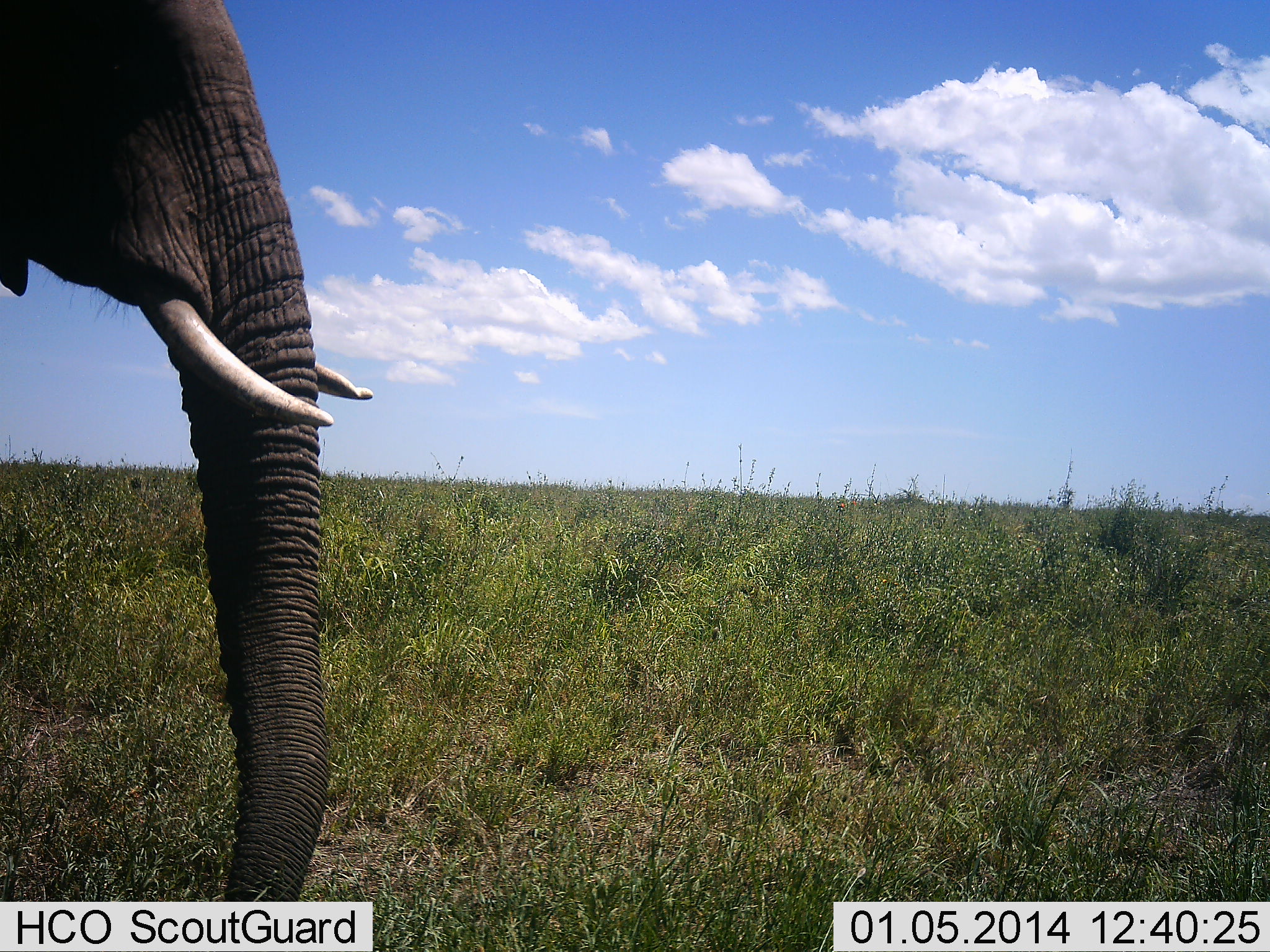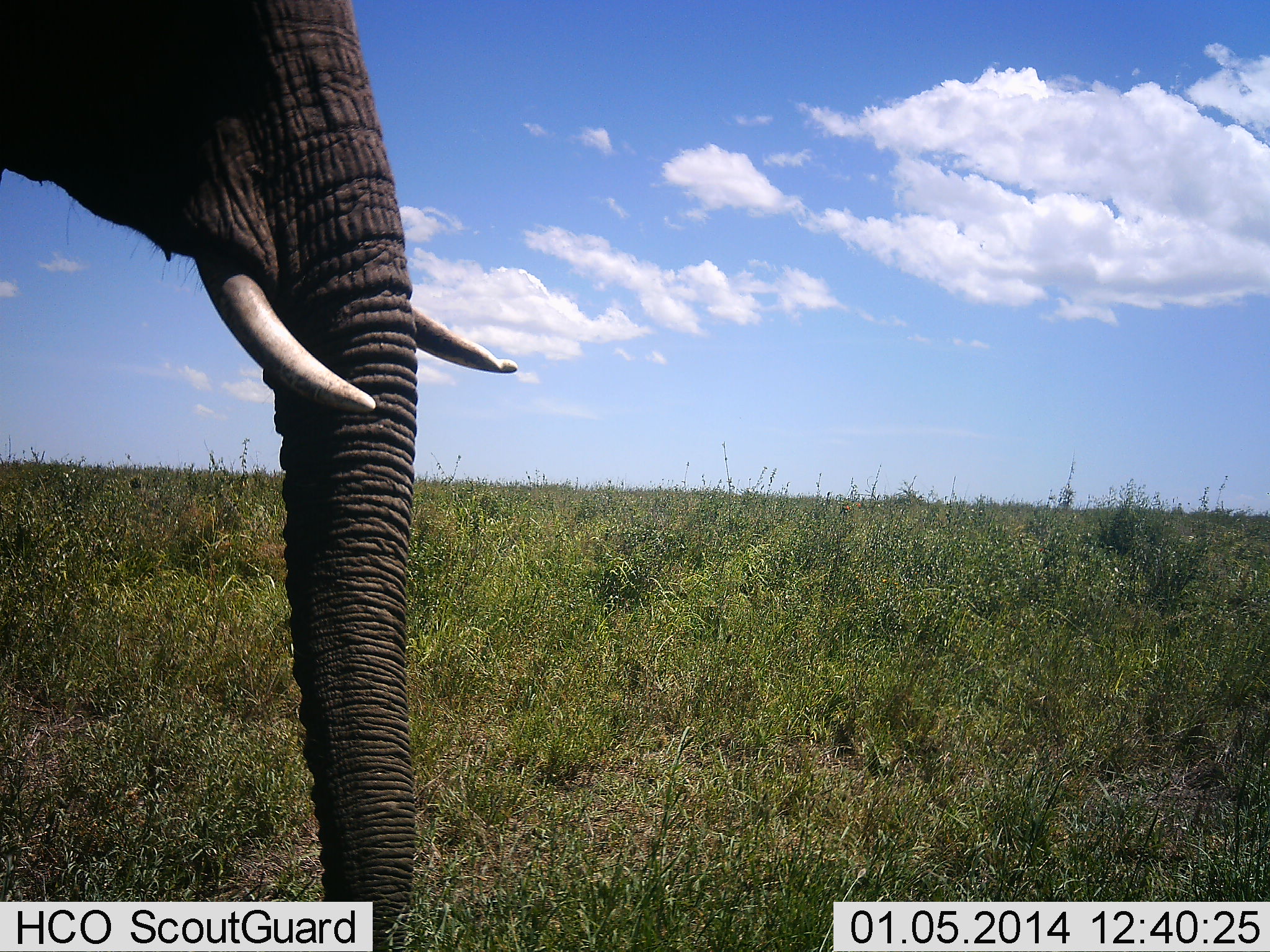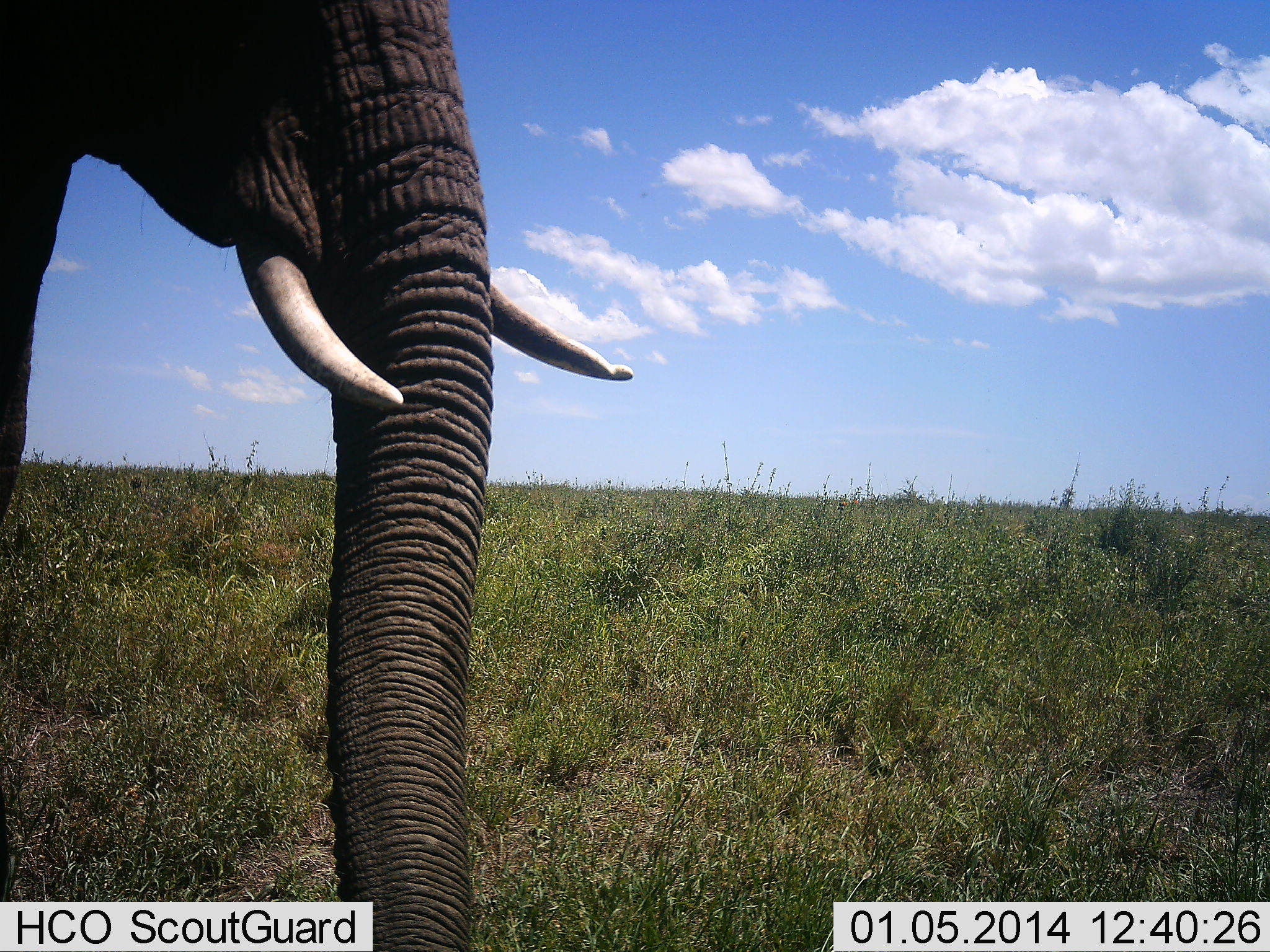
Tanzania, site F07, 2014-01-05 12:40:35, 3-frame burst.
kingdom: Animalia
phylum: Chordata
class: Mammalia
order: Proboscidea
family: Elephantidae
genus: Loxodonta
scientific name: Loxodonta africana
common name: african bush elephant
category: elephant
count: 1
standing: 0%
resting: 0%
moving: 100%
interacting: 0%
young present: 0%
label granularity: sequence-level